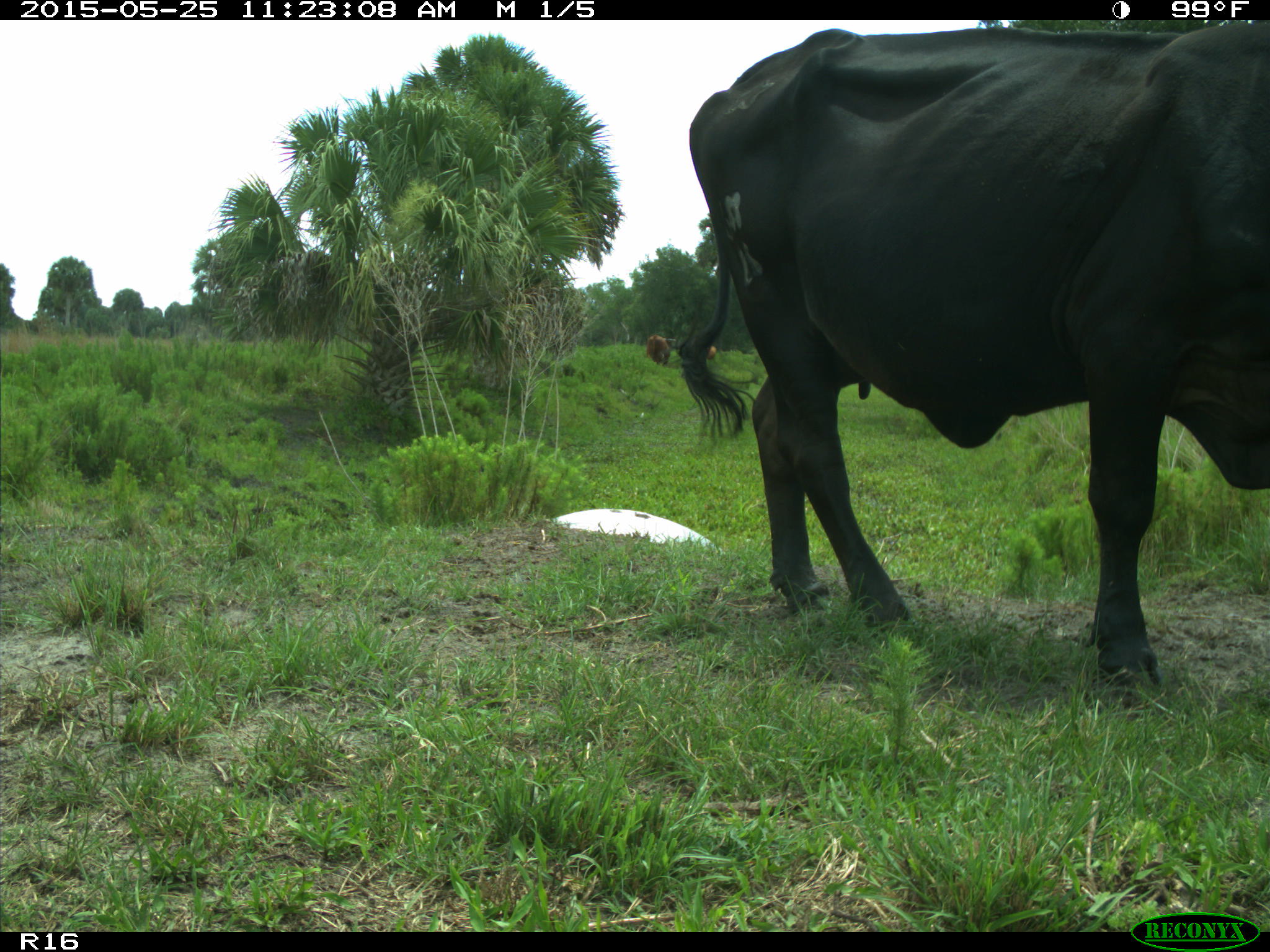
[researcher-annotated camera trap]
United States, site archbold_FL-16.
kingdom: Animalia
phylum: Chordata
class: Mammalia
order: Artiodactyla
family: Bovidae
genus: Bos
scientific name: Bos taurus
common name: domestic cow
Bos taurus (domestic cow).